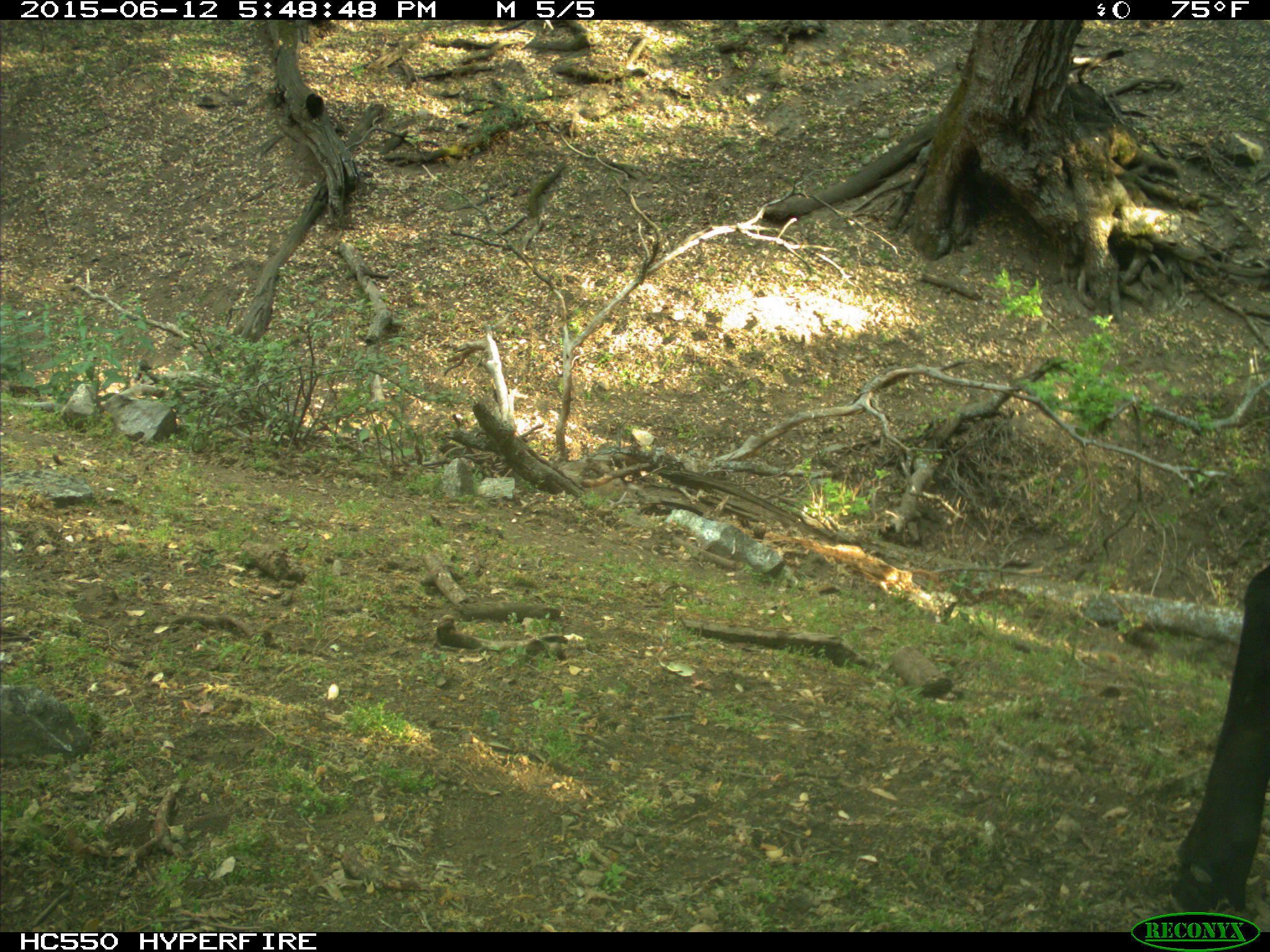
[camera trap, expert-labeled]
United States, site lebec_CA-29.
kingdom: Animalia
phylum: Chordata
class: Mammalia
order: Artiodactyla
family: Bovidae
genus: Bos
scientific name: Bos taurus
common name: domestic cow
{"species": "Bos taurus (domestic cow)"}